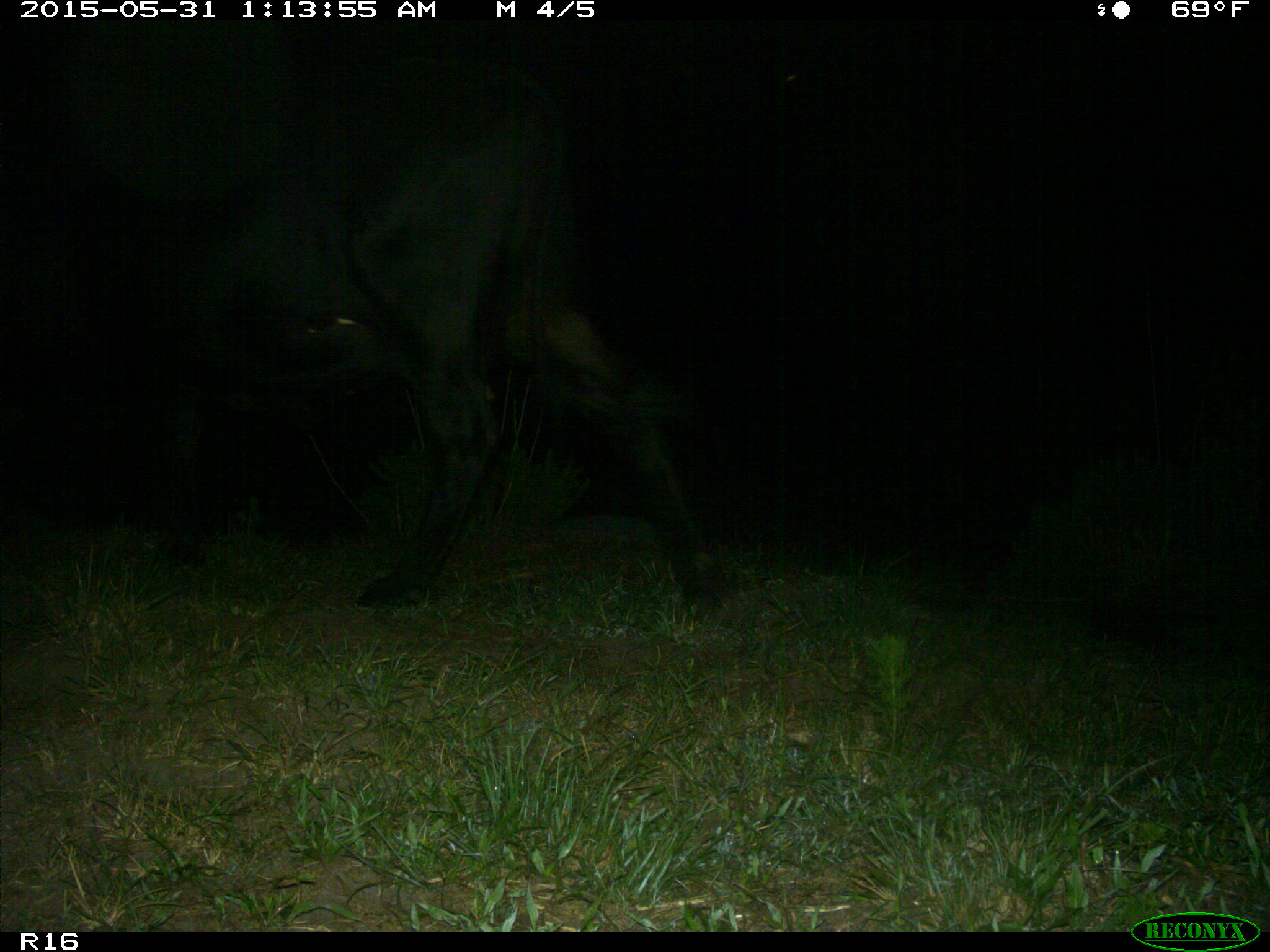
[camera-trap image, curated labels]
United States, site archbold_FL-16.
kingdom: Animalia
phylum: Chordata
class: Mammalia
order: Artiodactyla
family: Bovidae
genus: Bos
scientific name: Bos taurus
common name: domestic cow